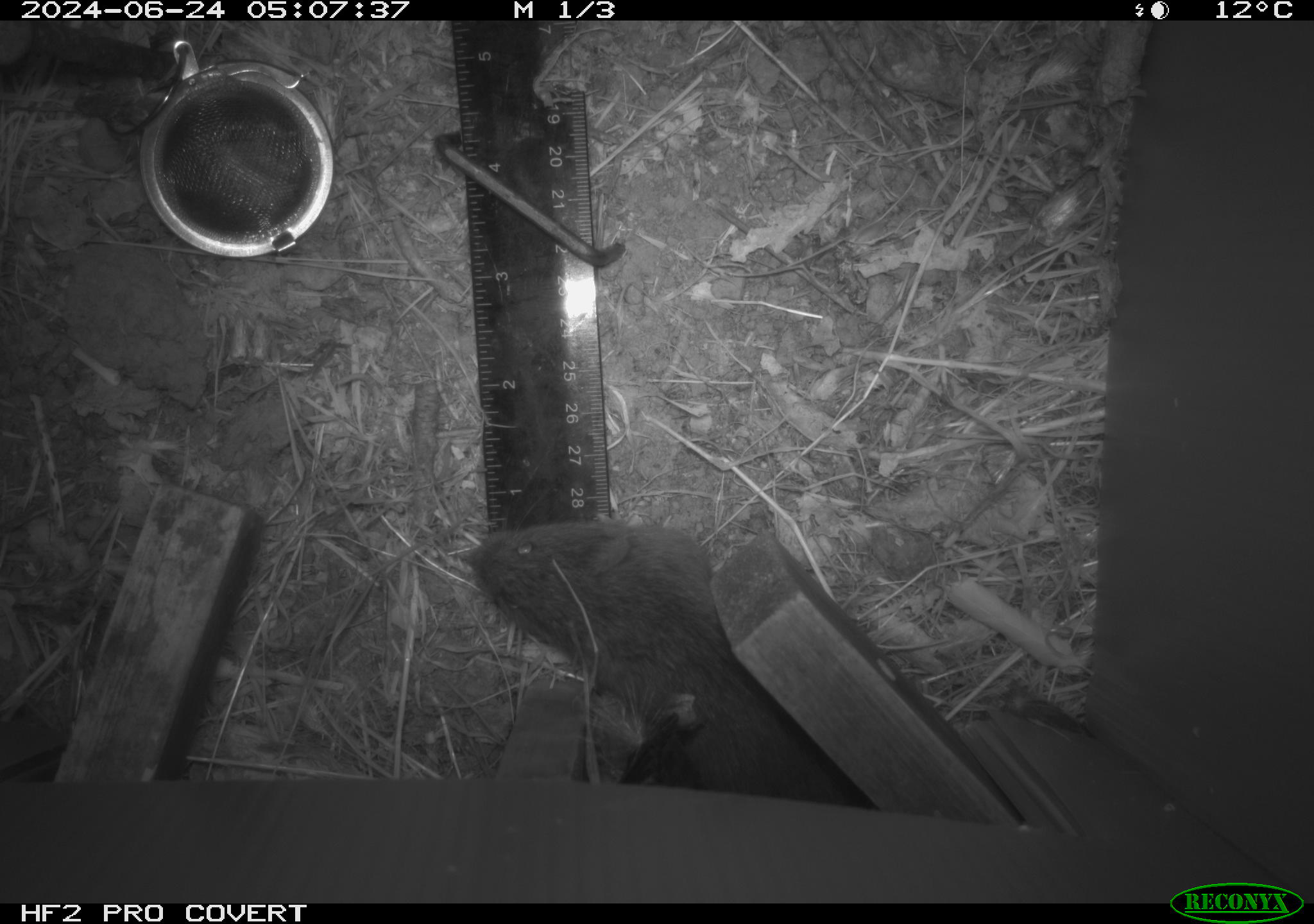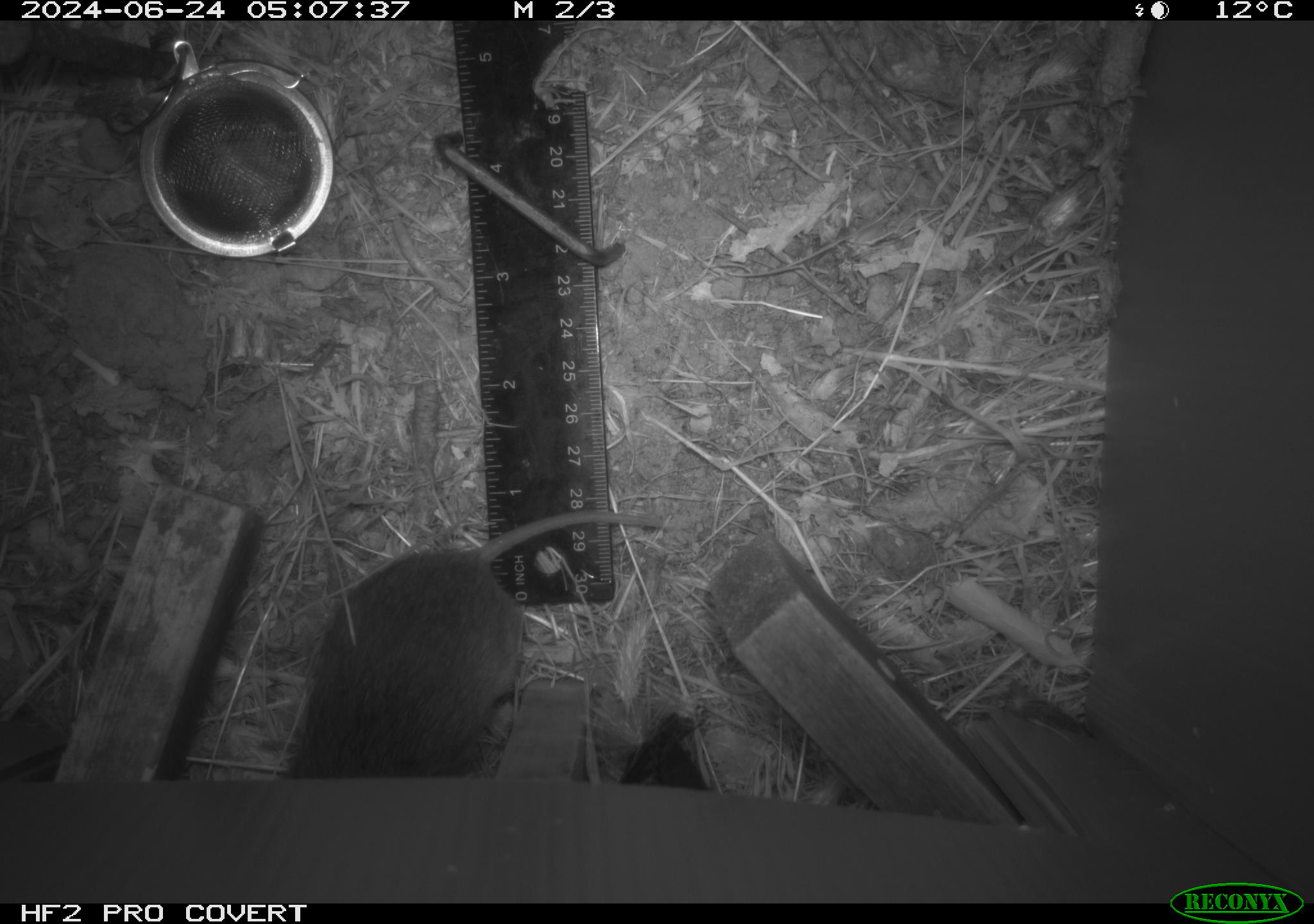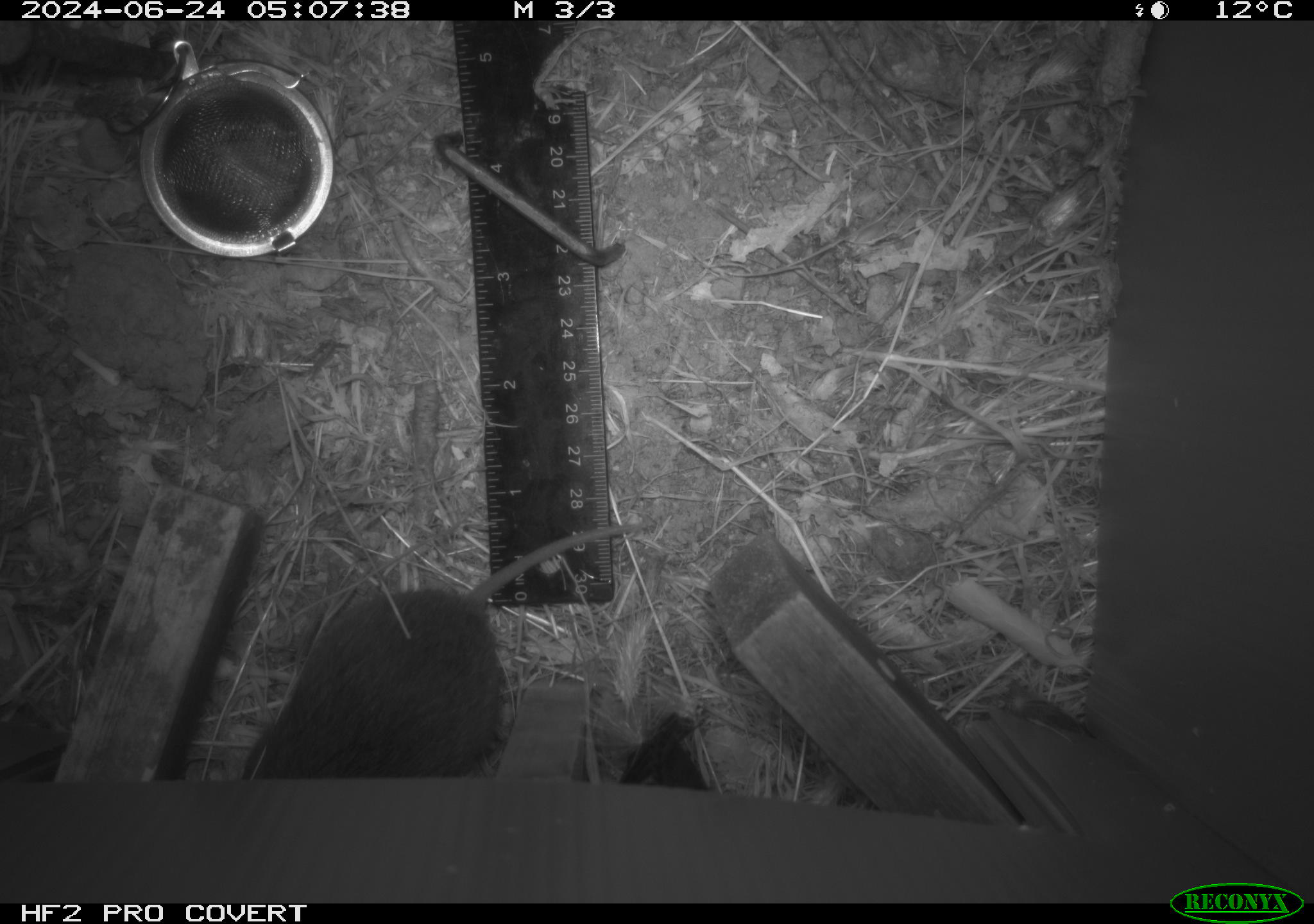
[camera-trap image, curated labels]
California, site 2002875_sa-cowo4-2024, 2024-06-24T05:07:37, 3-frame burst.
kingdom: Animalia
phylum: Chordata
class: Mammalia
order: Rodentia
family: Cricetidae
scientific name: Arvicolinae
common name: voles, lemmings, and muskrats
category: arvicolinae subfamily